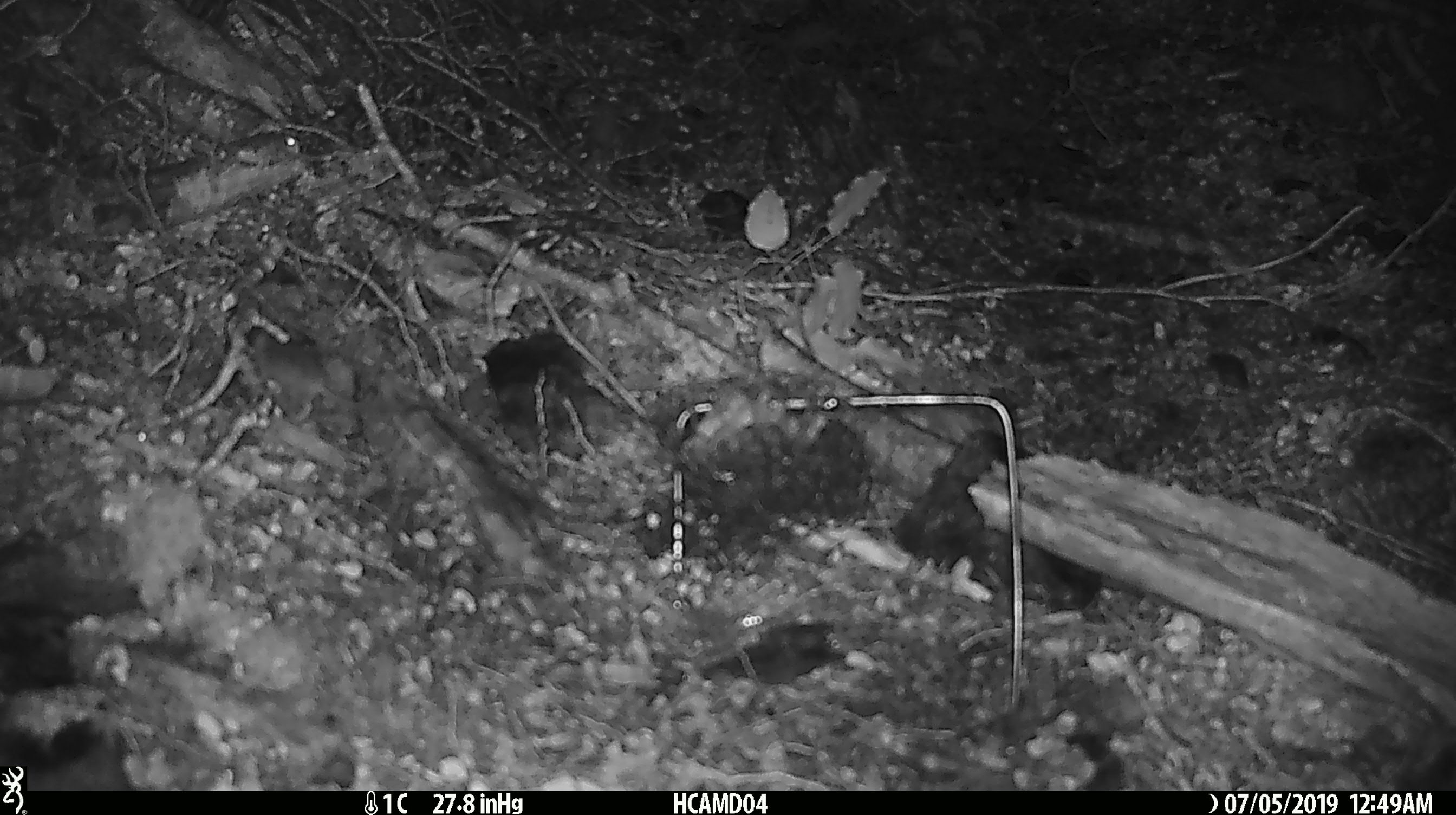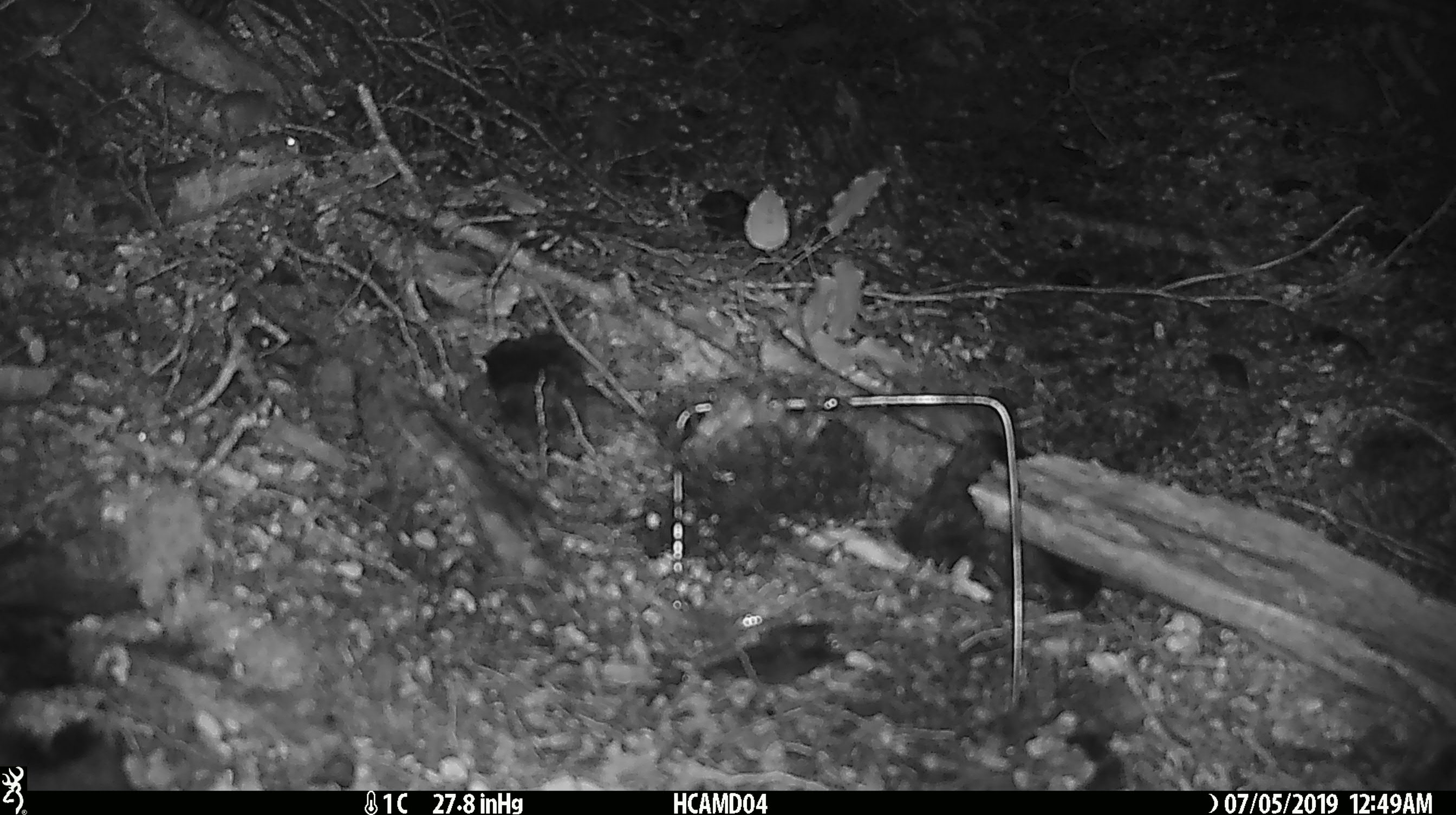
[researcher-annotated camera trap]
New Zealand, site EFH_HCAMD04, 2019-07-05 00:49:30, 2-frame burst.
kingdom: Animalia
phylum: Chordata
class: Mammalia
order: Rodentia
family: Muridae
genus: Mus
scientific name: Mus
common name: mouse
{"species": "mouse (Mus)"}